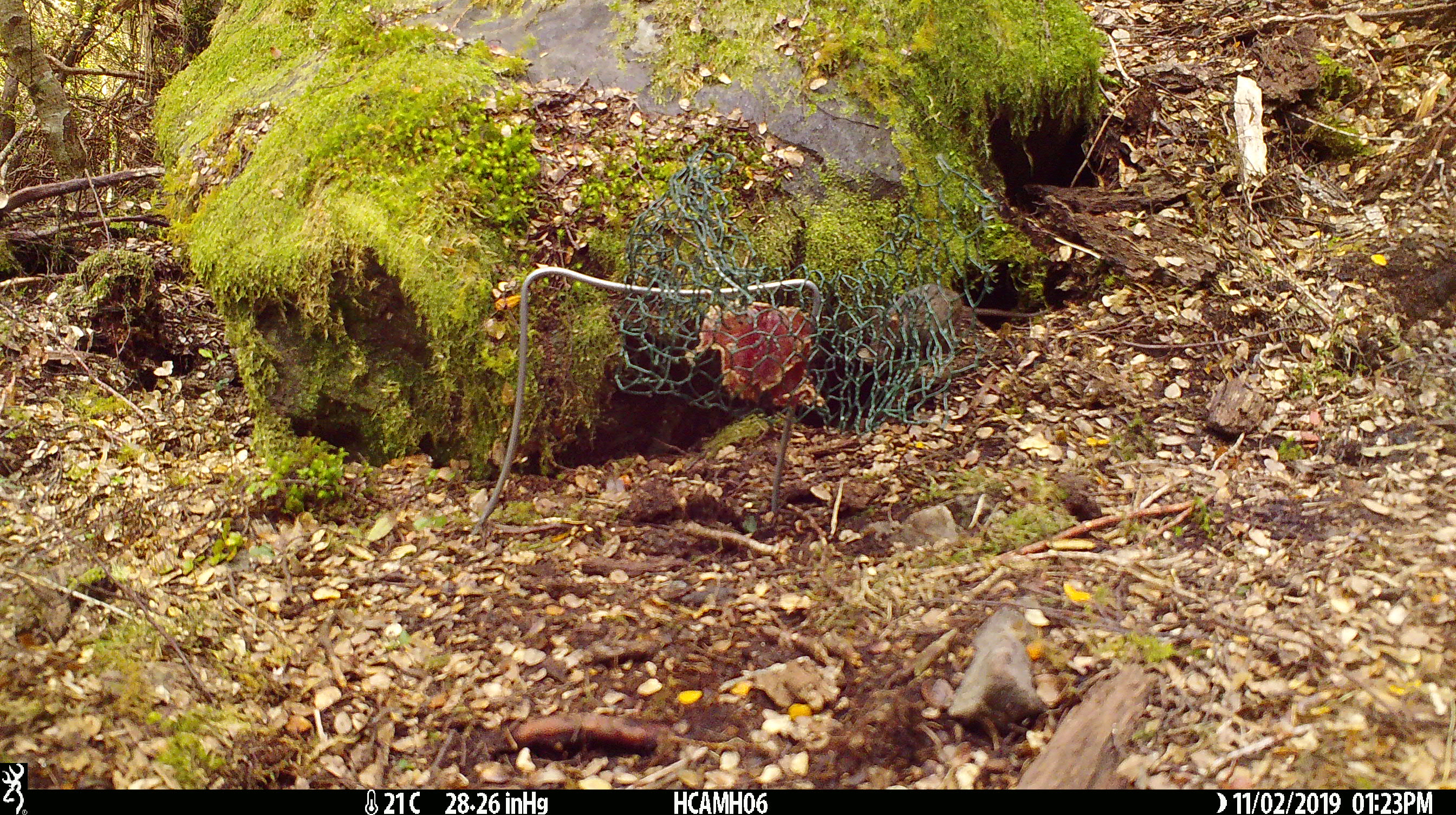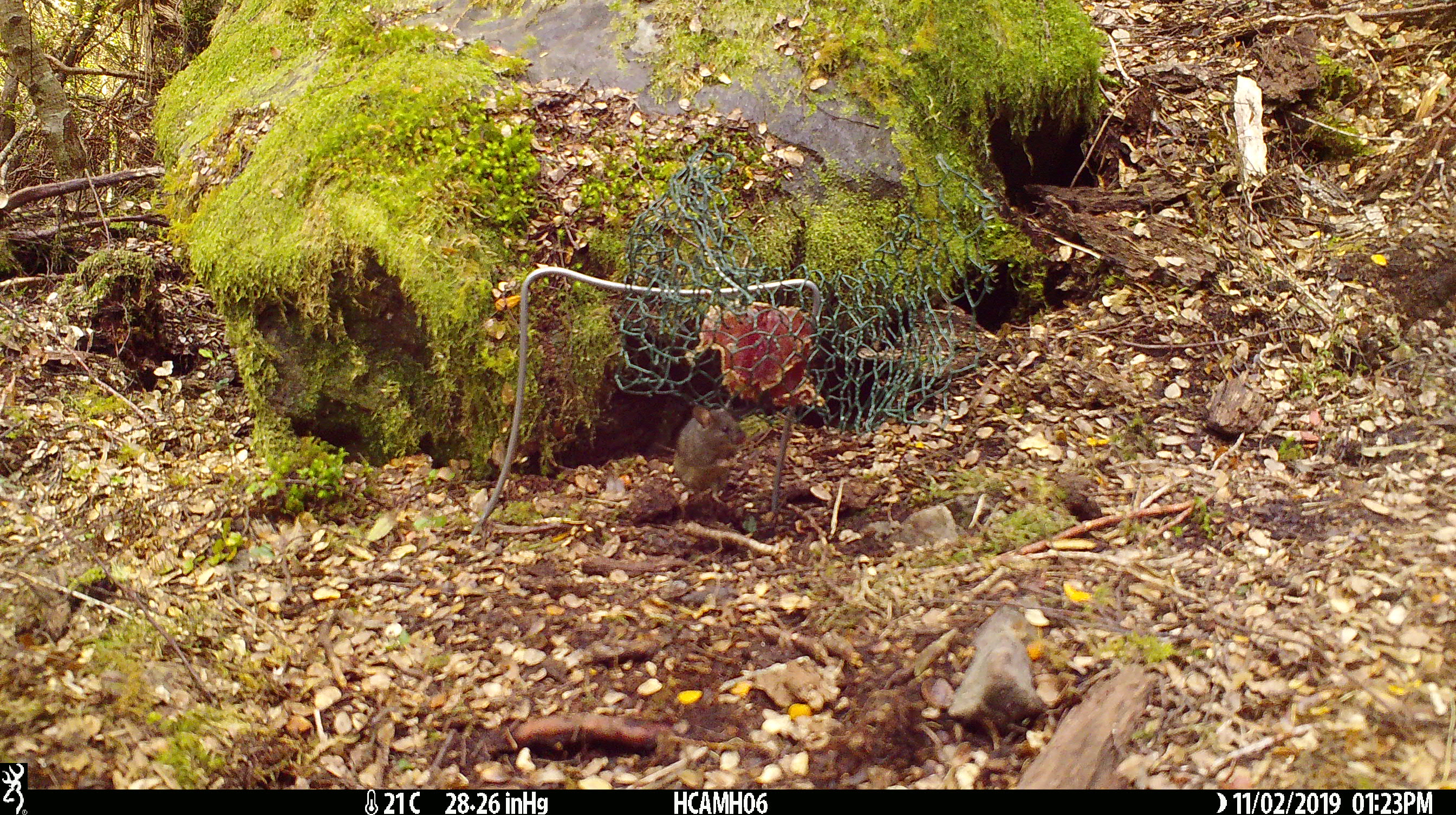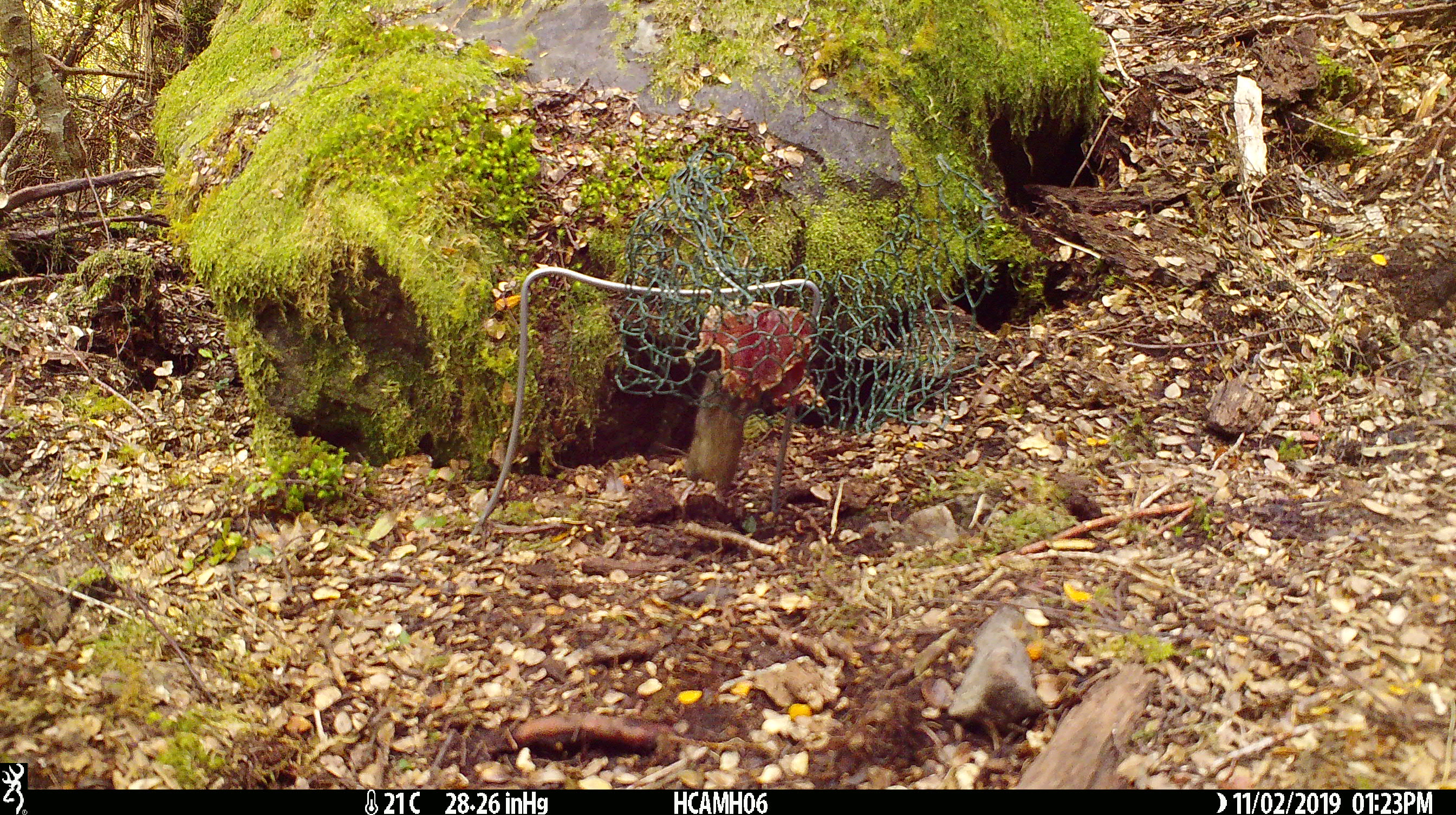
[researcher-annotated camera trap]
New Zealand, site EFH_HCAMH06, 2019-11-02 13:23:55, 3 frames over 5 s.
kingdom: Animalia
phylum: Chordata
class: Mammalia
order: Rodentia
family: Muridae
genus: Mus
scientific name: Mus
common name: mouse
Mouse (Mus).